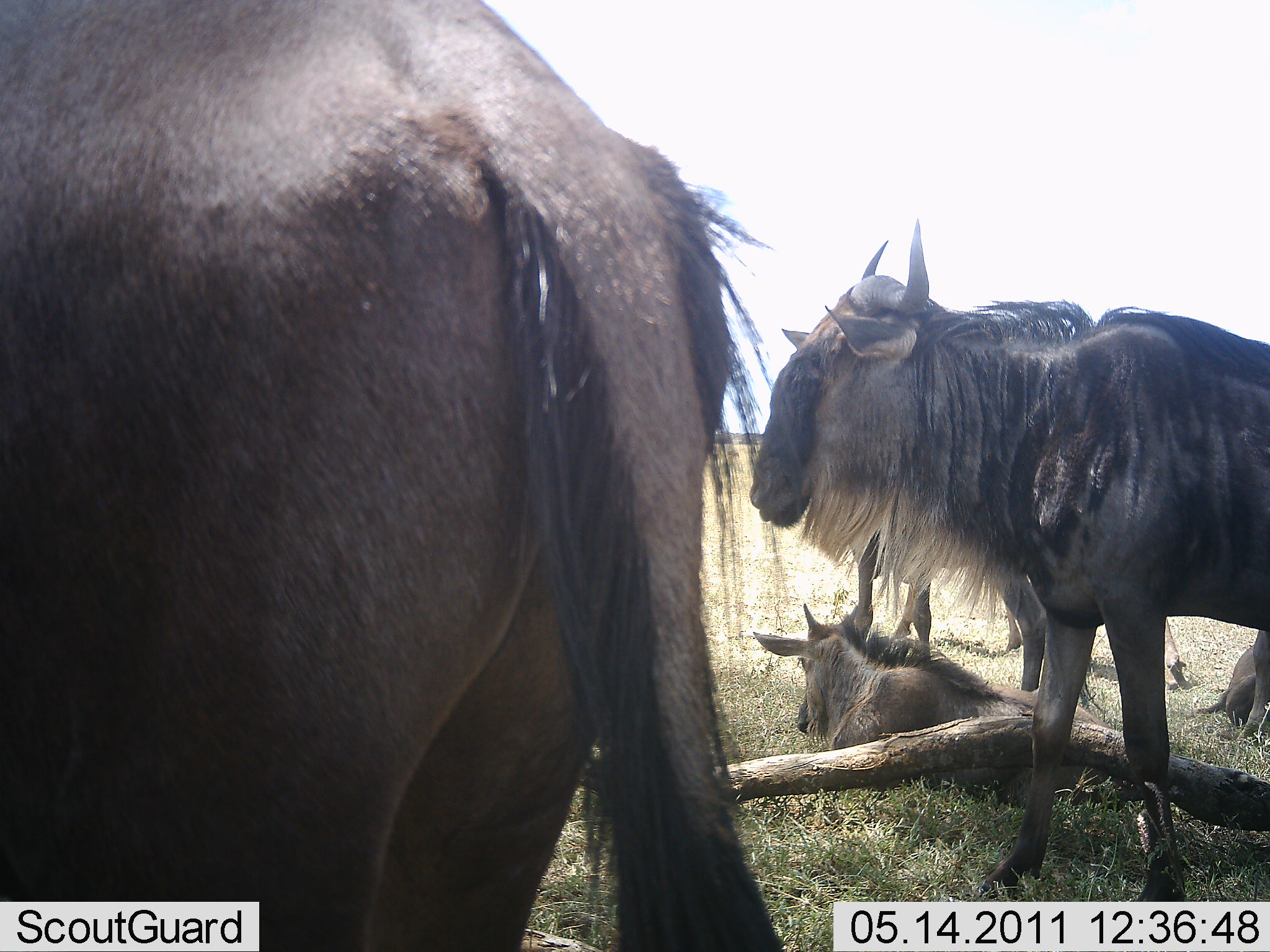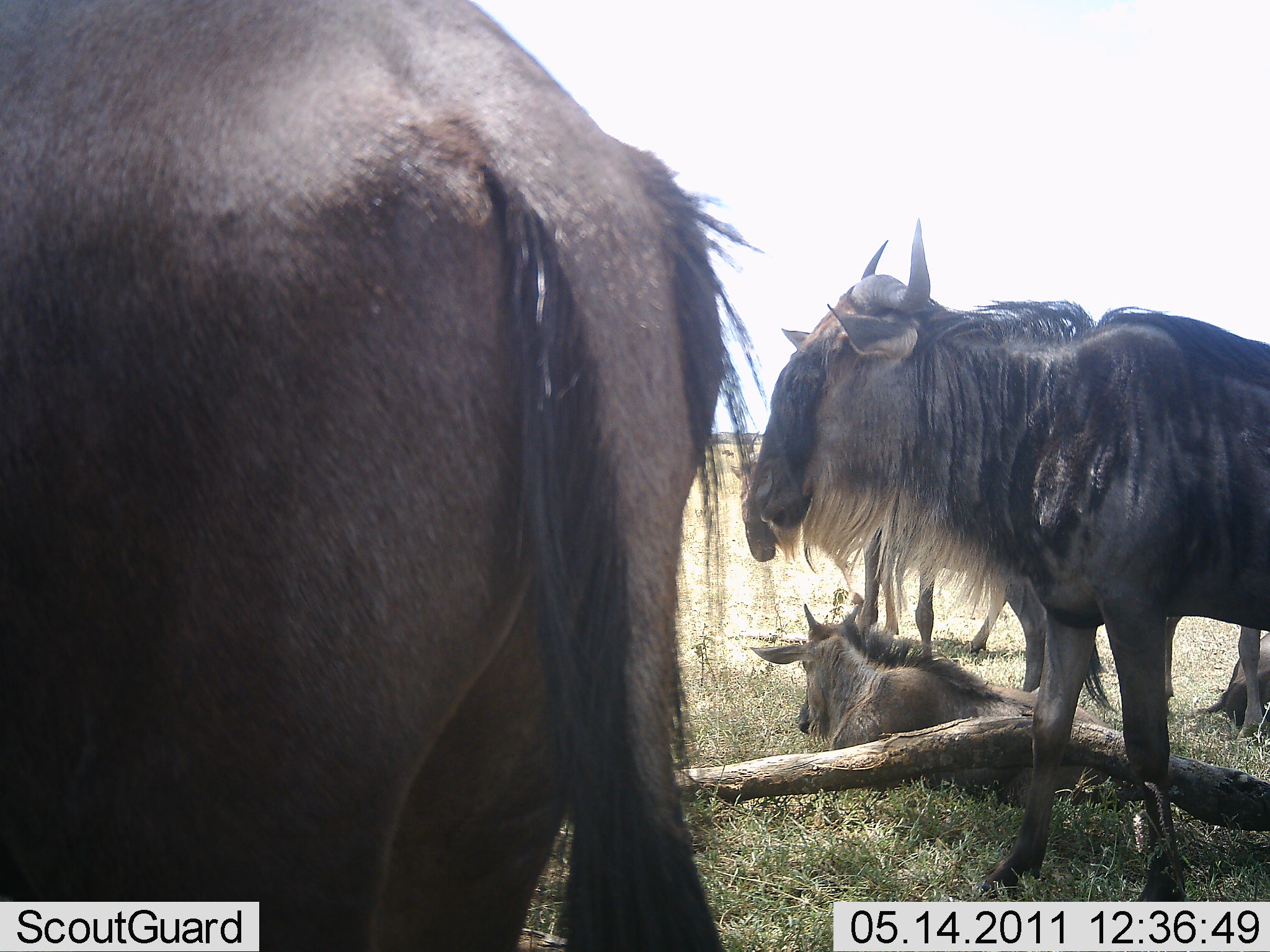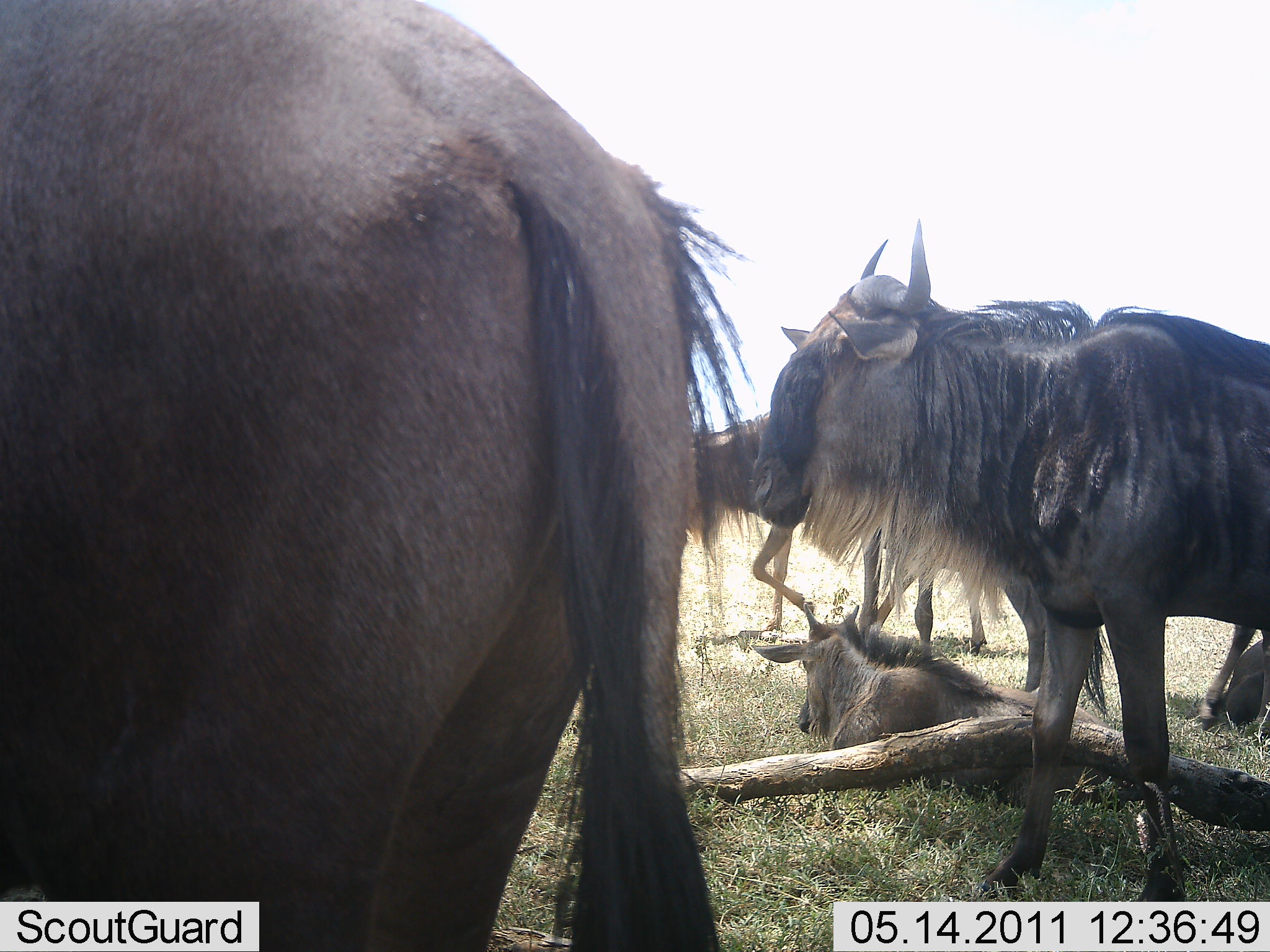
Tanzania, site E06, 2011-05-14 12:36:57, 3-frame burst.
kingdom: Animalia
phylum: Chordata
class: Mammalia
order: Artiodactyla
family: Bovidae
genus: Connochaetes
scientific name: Connochaetes taurinus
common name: blue wildebeest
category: wildebeest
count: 5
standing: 82%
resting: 100%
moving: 45%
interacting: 0%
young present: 36%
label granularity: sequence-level